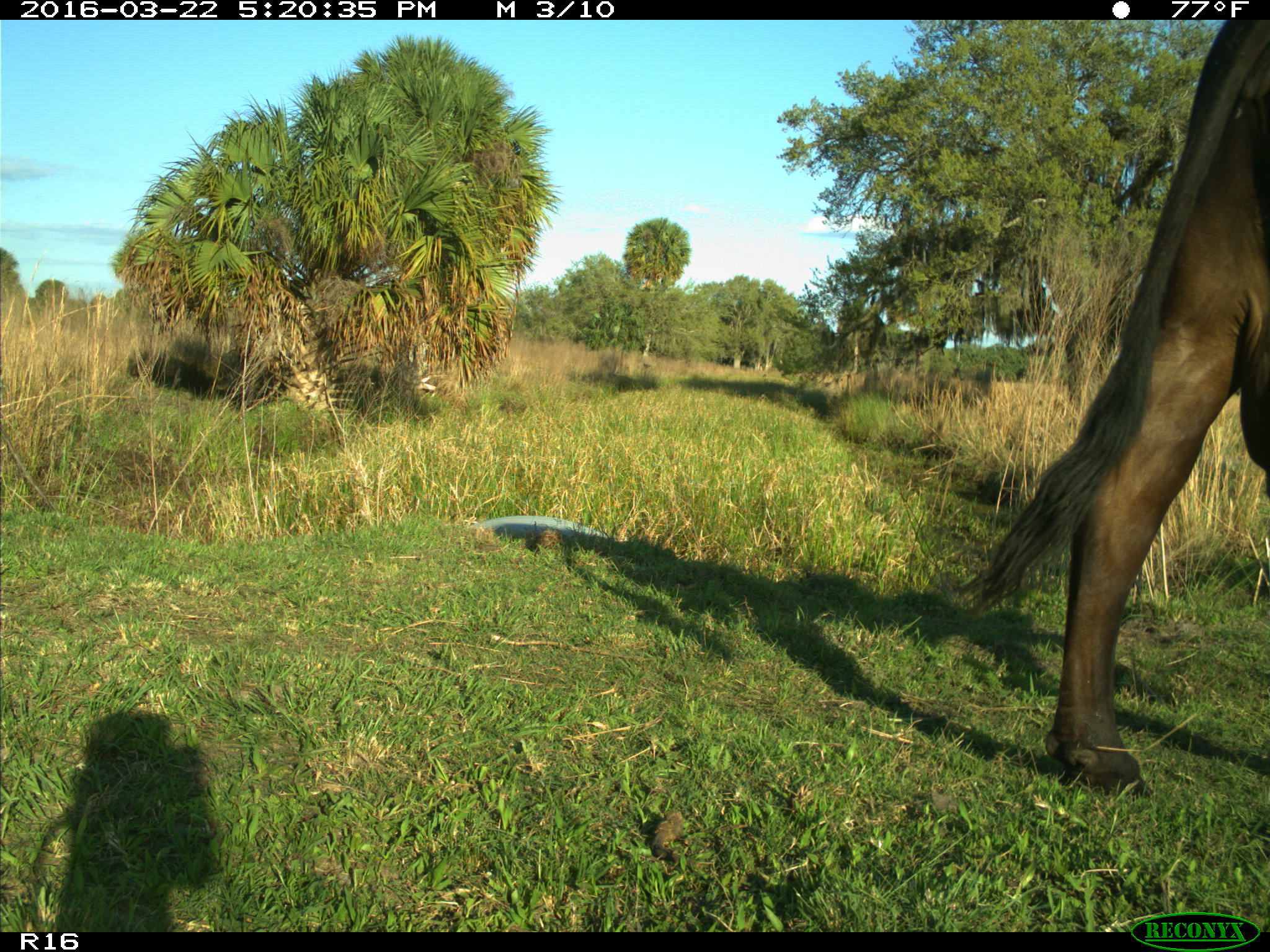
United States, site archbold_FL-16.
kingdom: Animalia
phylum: Chordata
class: Mammalia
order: Artiodactyla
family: Bovidae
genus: Bos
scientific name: Bos taurus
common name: domestic cow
Bos taurus (domestic cow).